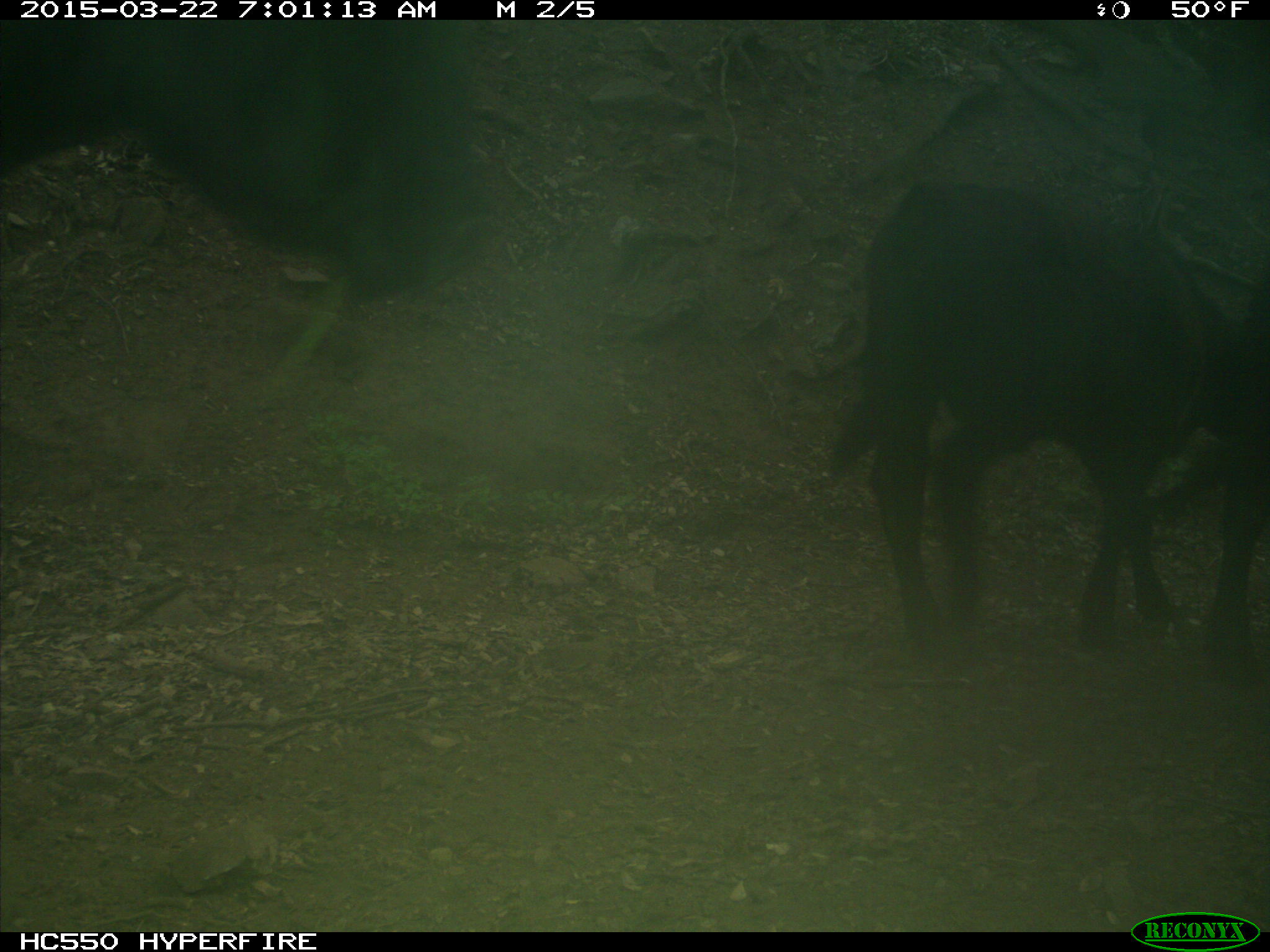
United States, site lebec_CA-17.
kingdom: Animalia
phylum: Chordata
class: Mammalia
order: Artiodactyla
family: Bovidae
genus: Bos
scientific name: Bos taurus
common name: domestic cow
Bos taurus (domestic cow).